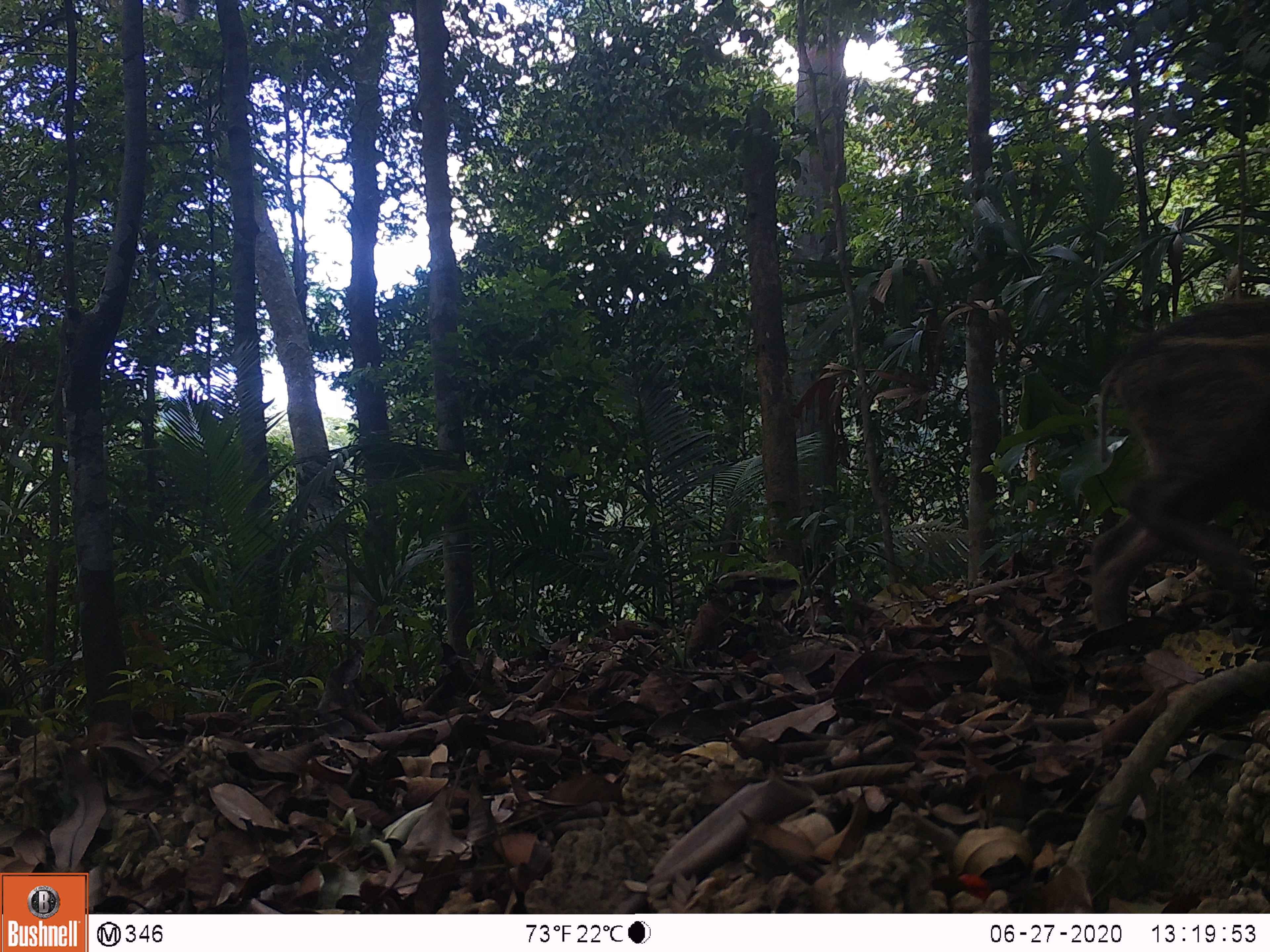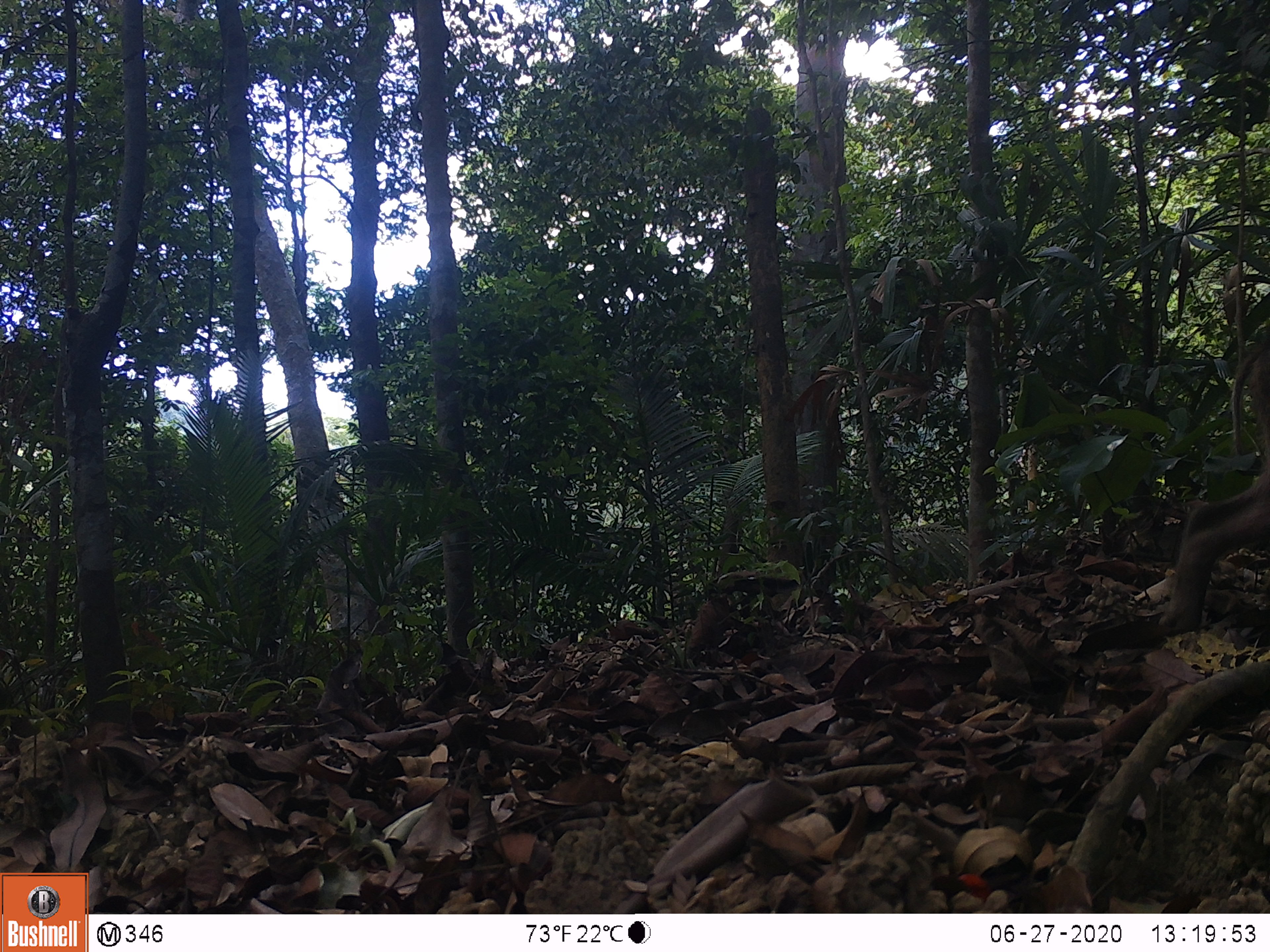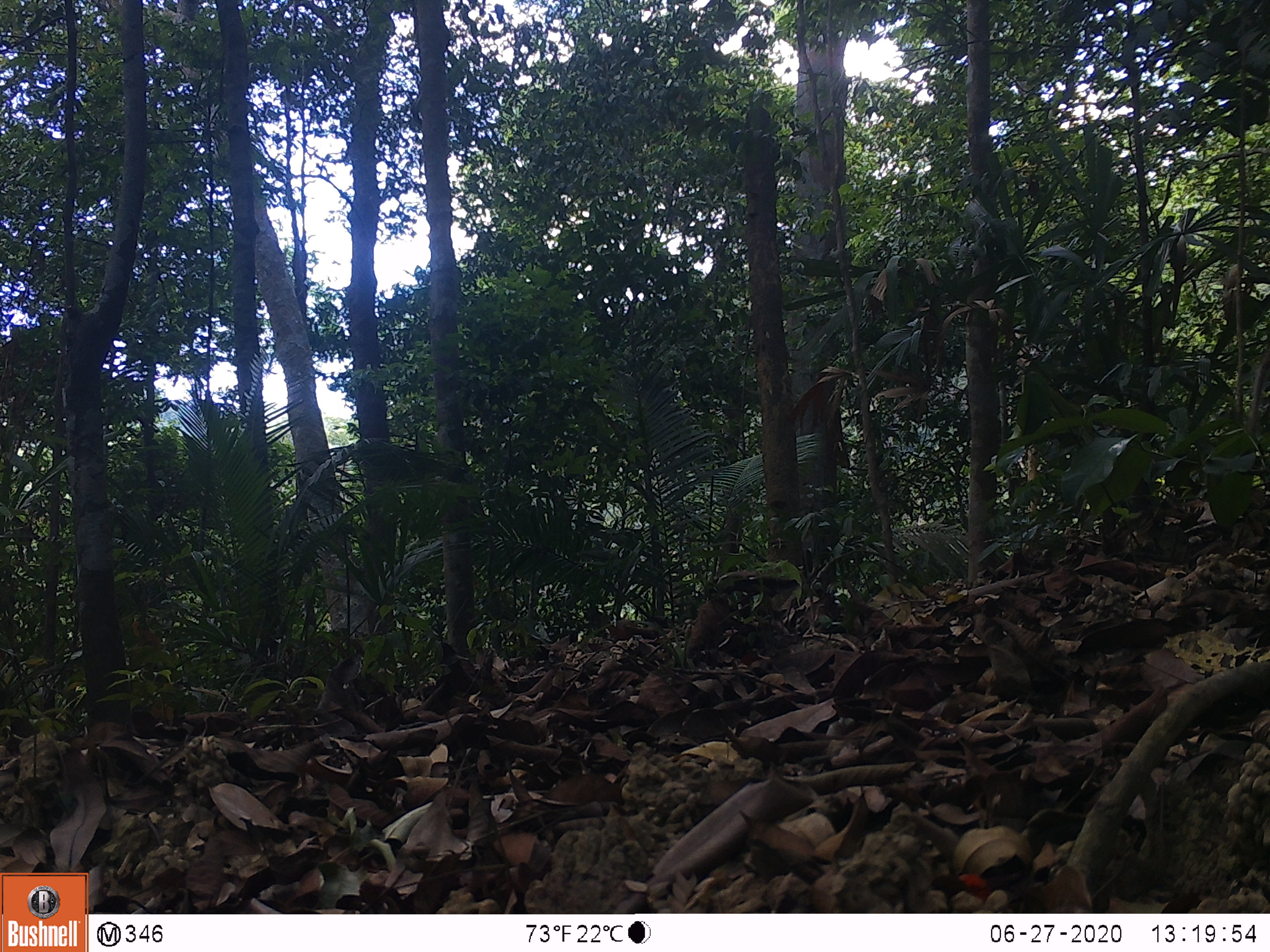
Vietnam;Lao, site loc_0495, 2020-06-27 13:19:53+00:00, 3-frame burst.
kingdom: Animalia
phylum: Chordata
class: Mammalia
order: Artiodactyla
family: Suidae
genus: Sus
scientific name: Sus scrofa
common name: eurasian wild pig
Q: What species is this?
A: Eurasian wild pig (Sus scrofa).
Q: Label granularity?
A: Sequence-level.